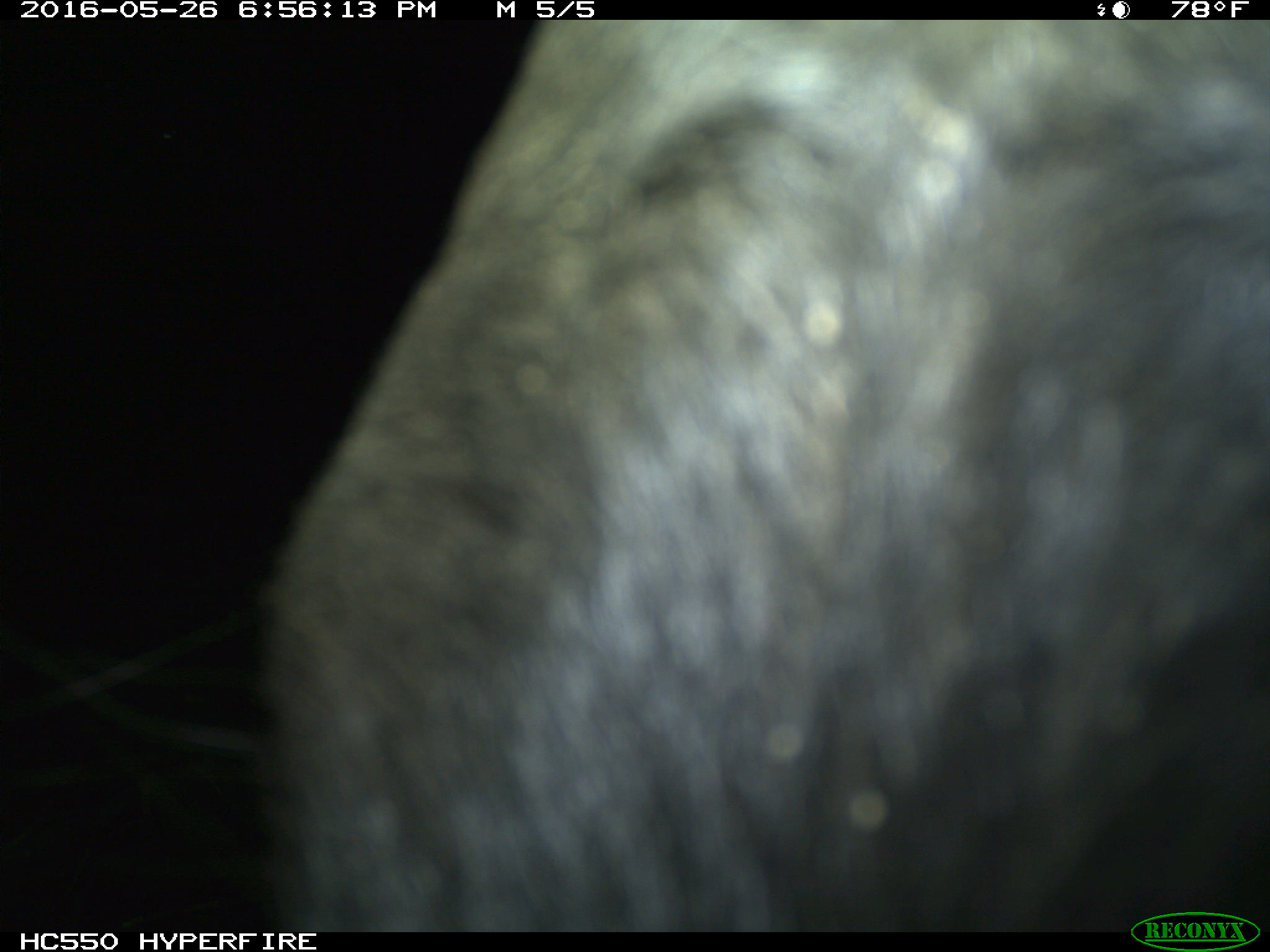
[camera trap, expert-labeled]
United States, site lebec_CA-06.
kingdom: Animalia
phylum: Chordata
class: Mammalia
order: Artiodactyla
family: Bovidae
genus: Bos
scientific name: Bos taurus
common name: domestic cow